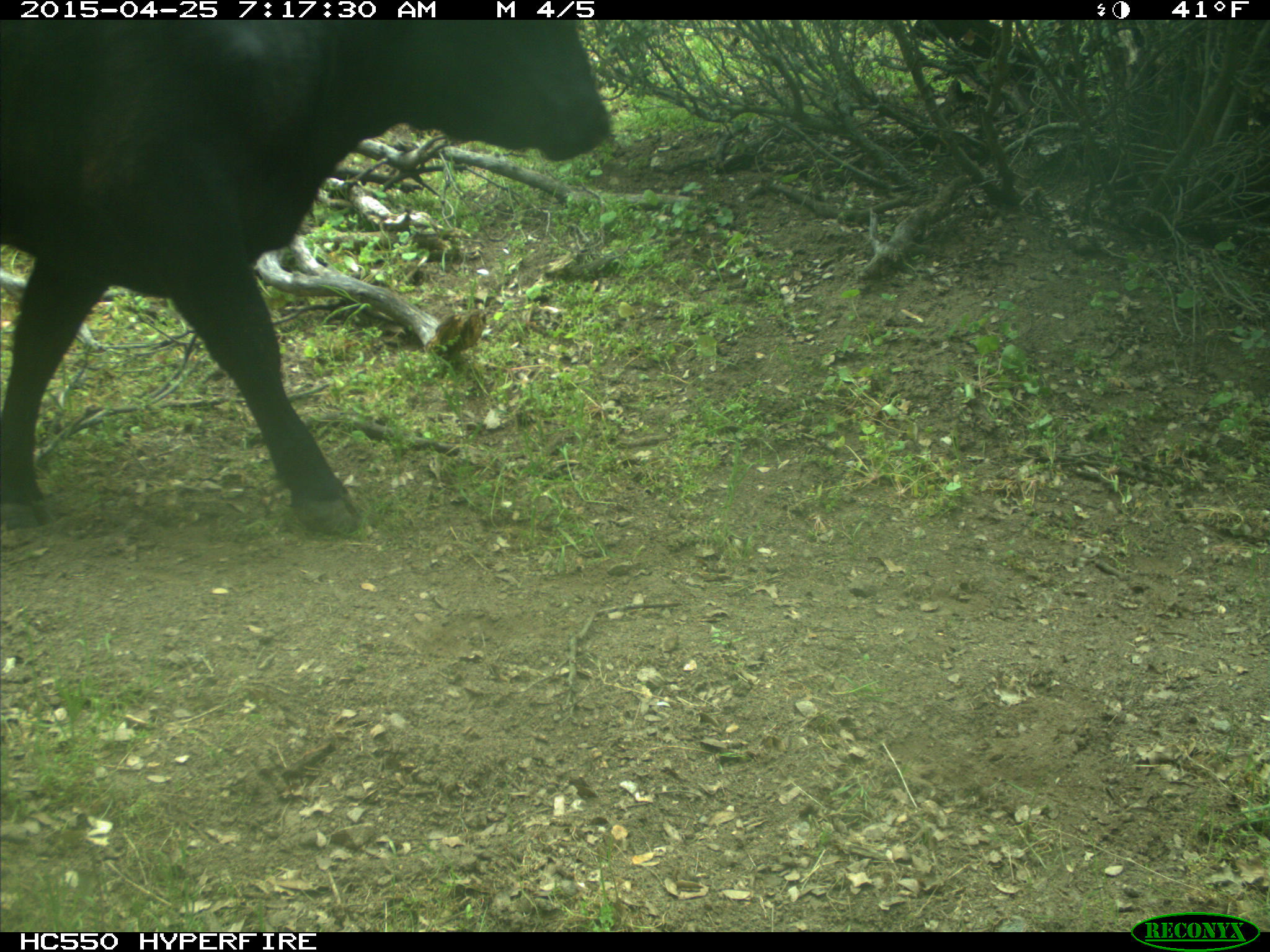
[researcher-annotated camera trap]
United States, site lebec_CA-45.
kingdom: Animalia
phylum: Chordata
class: Mammalia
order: Artiodactyla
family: Bovidae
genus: Bos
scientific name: Bos taurus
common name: domestic cow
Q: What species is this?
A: Bos taurus (domestic cow).